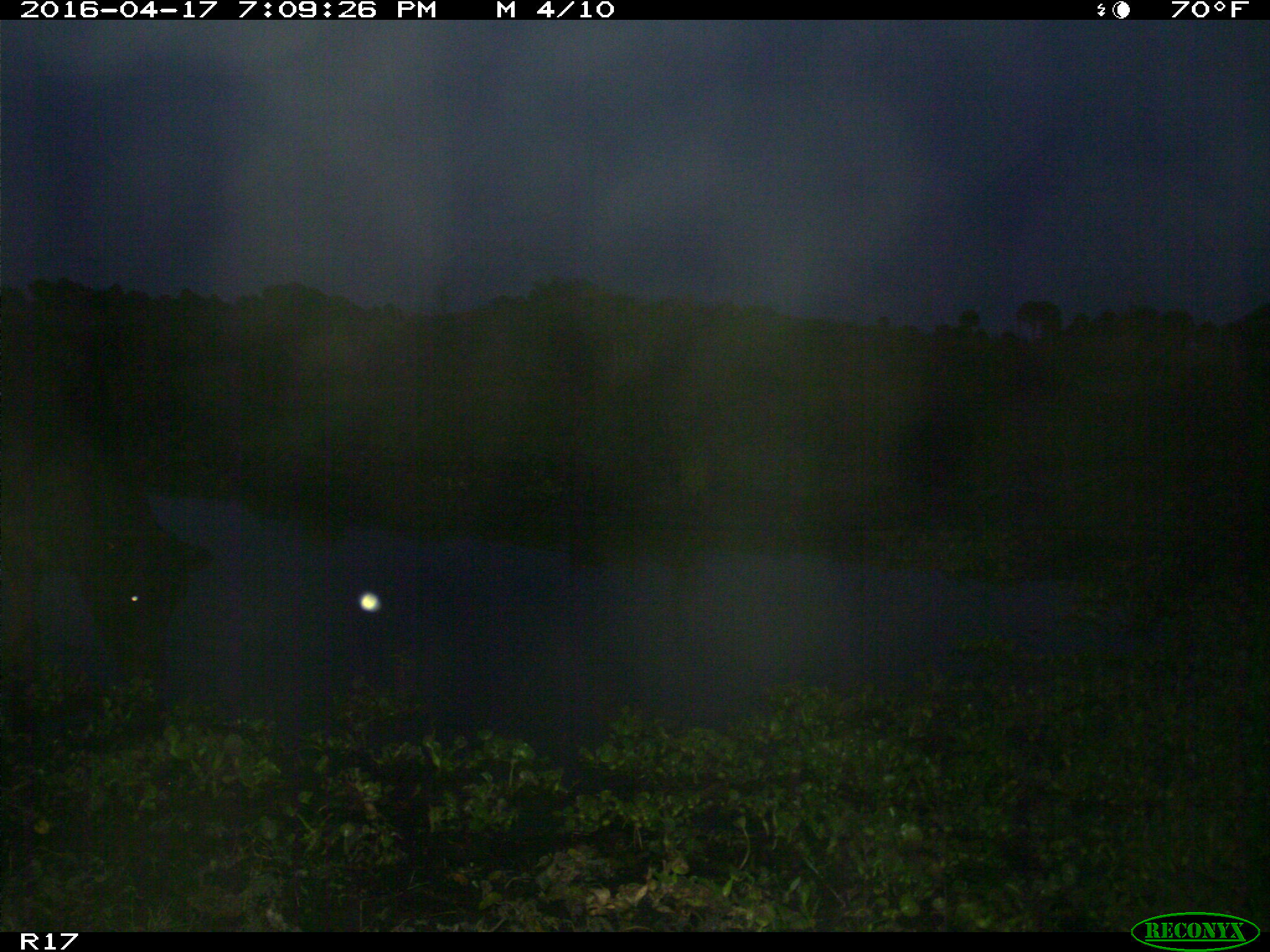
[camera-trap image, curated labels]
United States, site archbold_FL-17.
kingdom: Animalia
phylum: Chordata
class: Mammalia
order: Artiodactyla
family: Bovidae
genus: Bos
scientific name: Bos taurus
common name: domestic cow